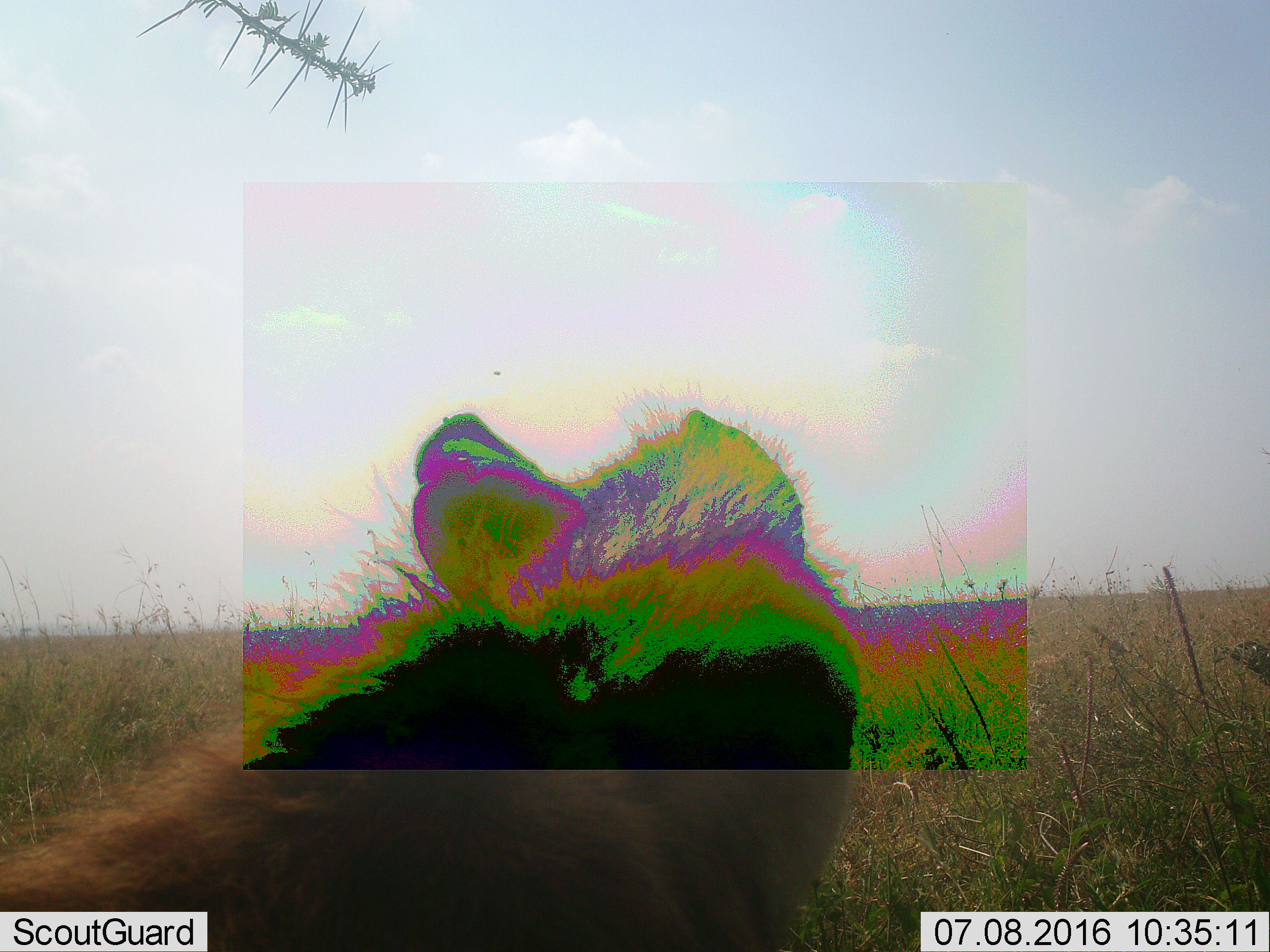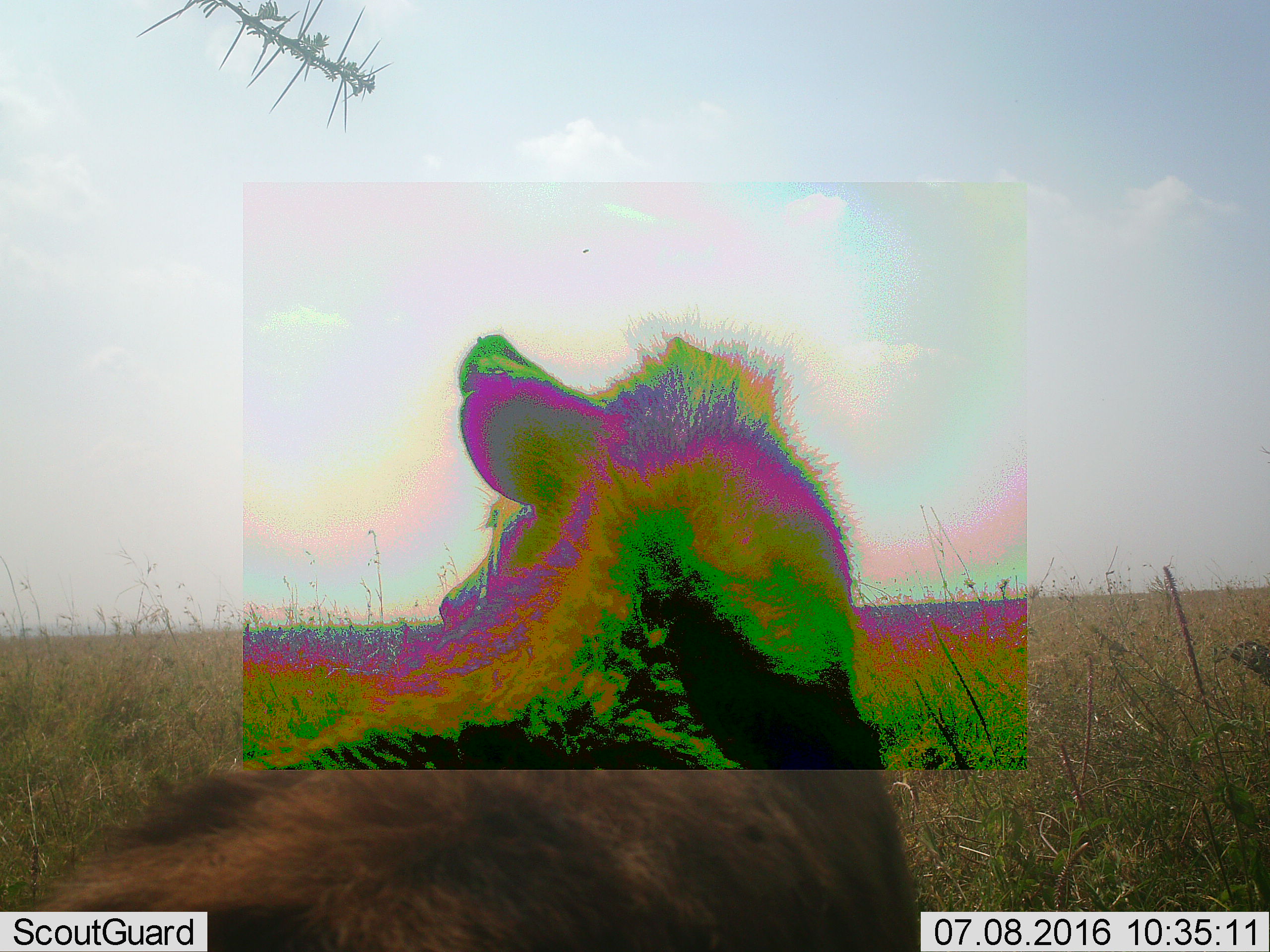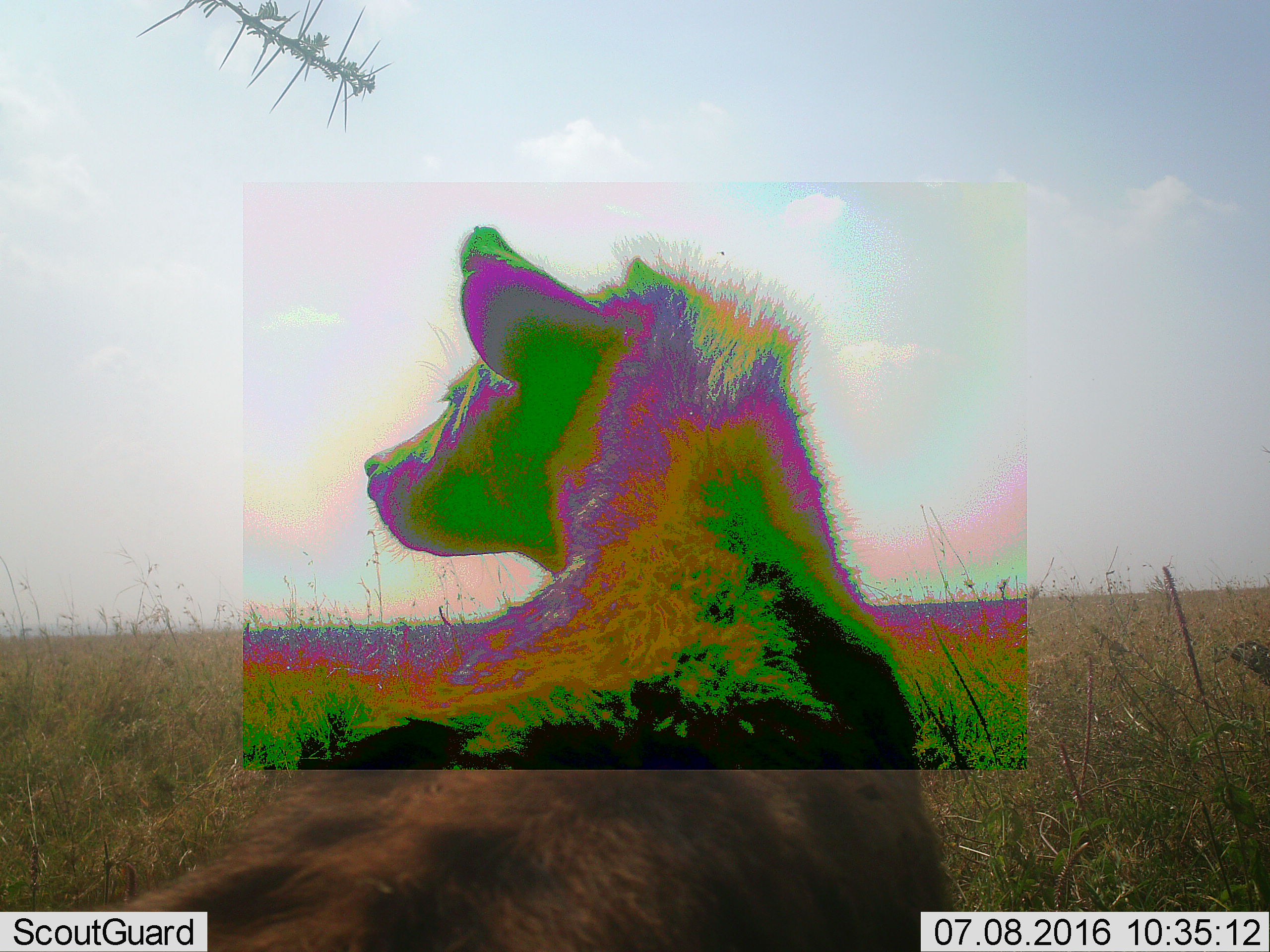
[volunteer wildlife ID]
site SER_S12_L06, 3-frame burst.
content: unidentified animal